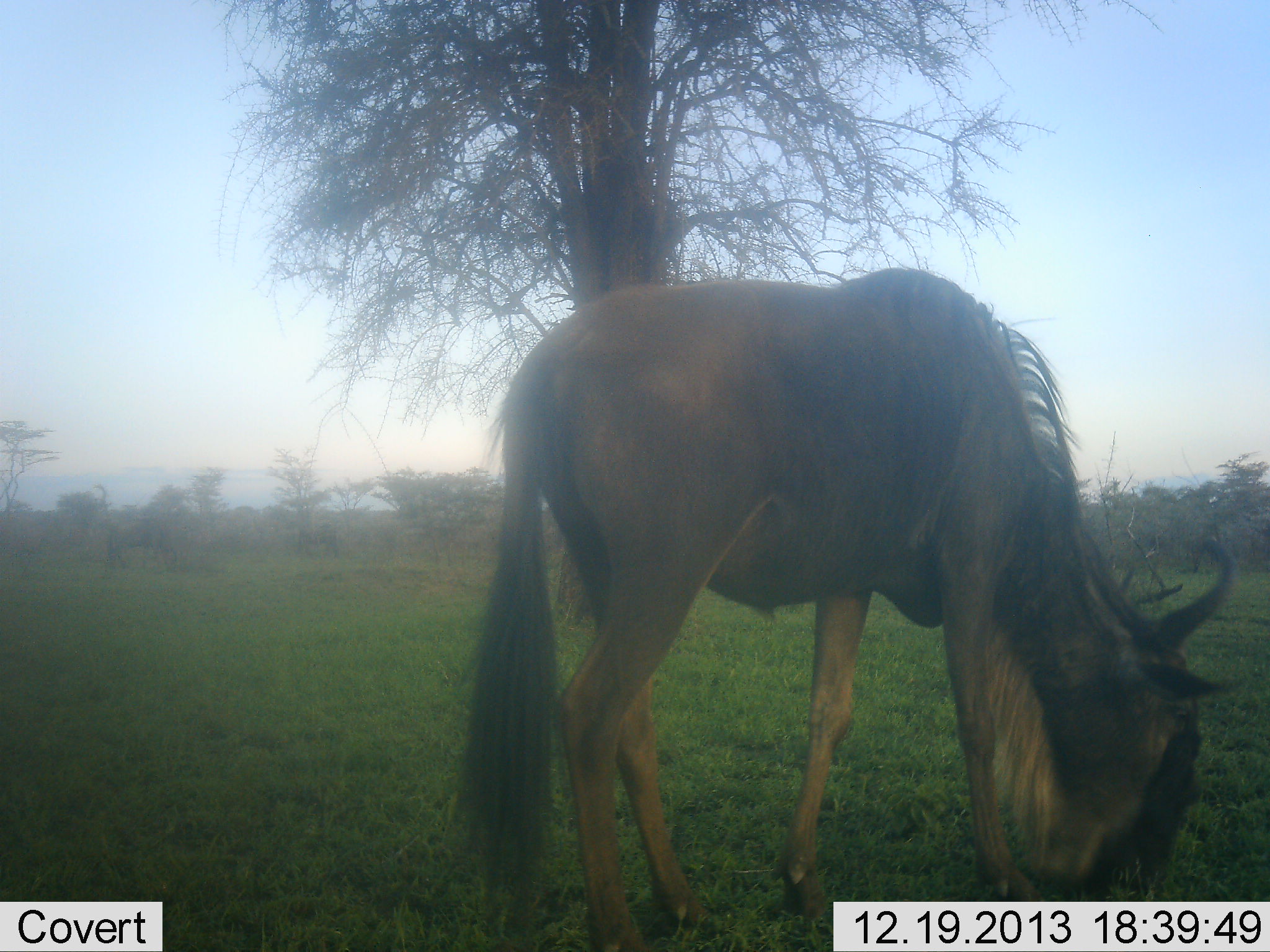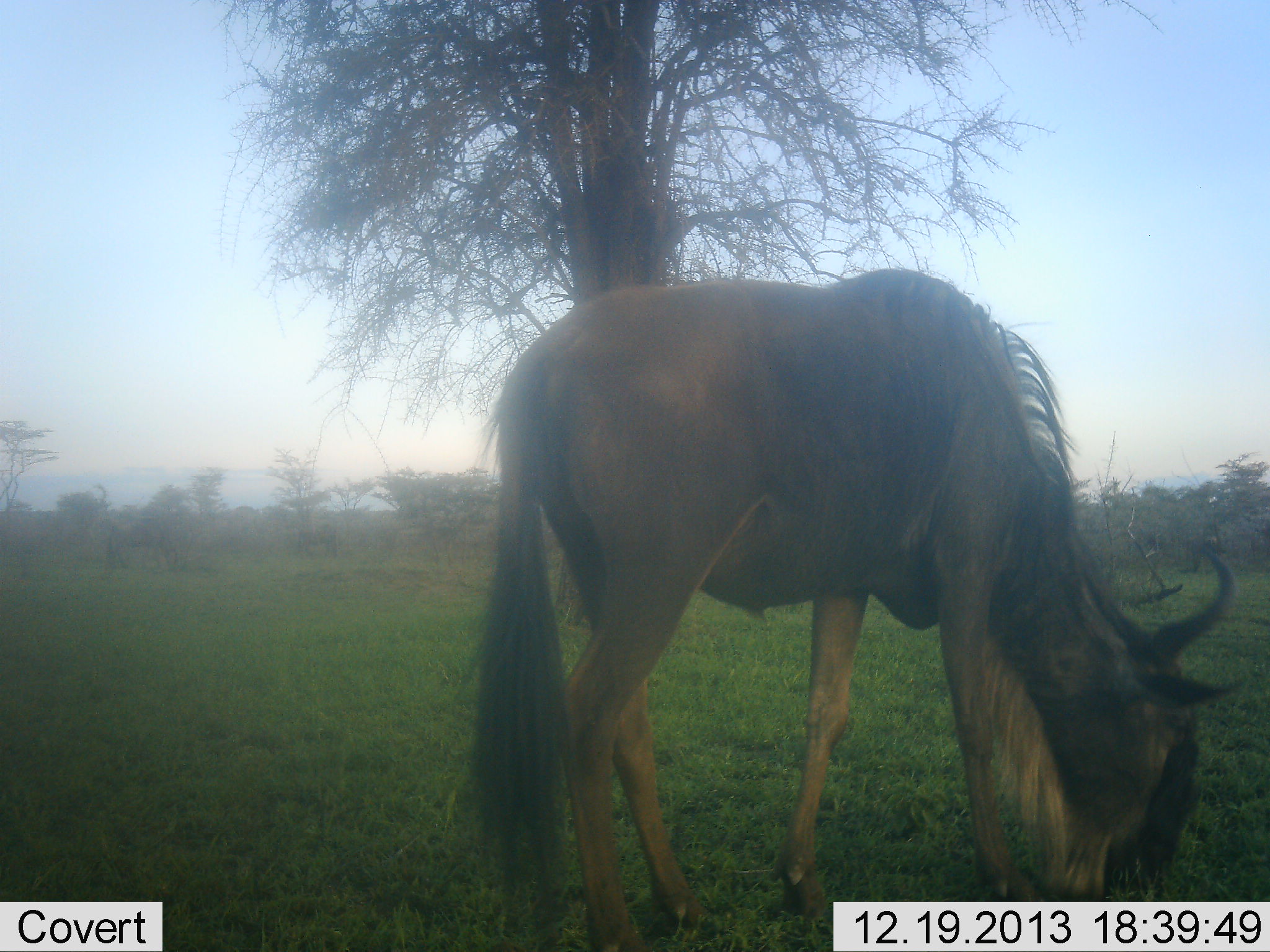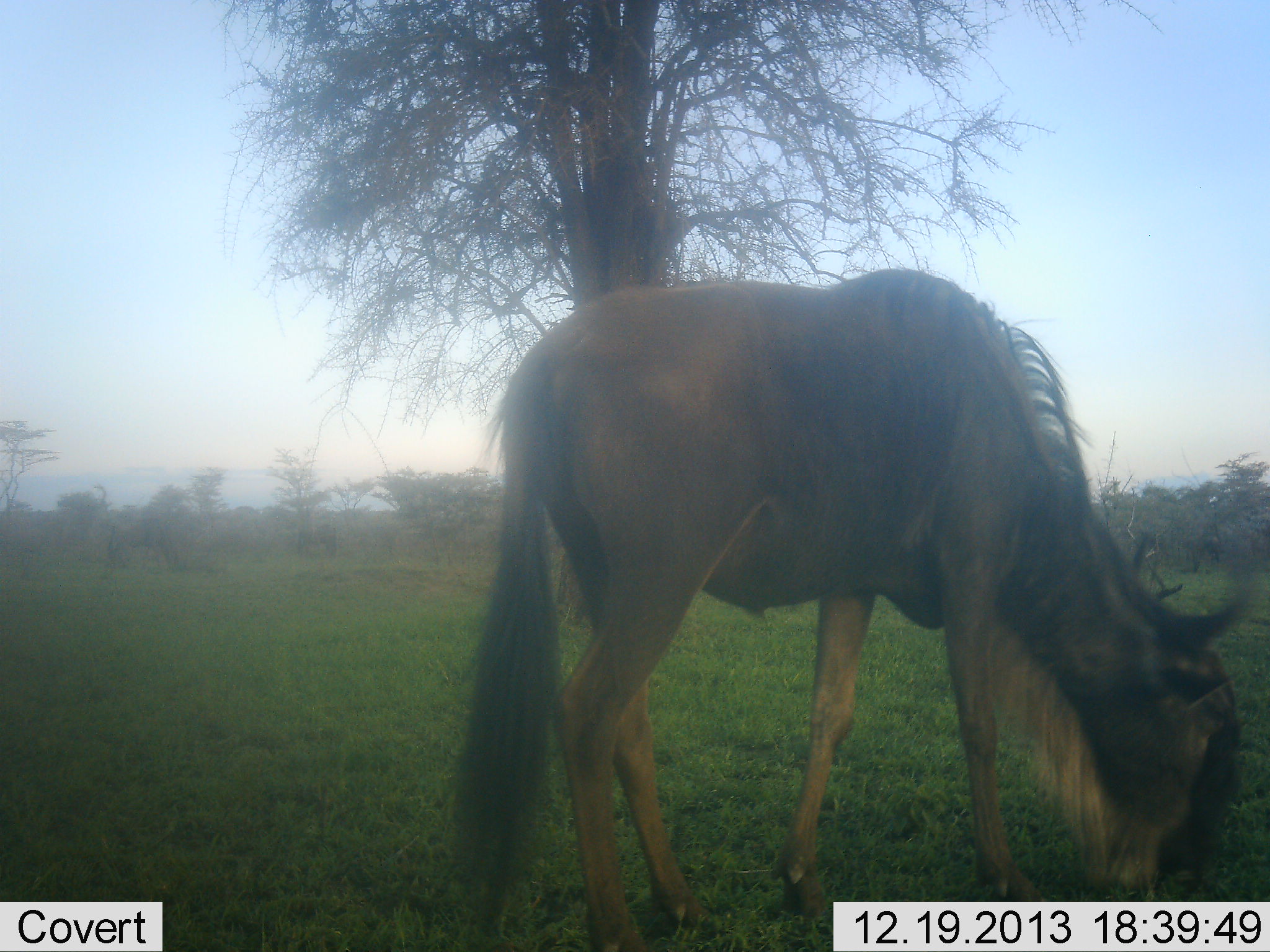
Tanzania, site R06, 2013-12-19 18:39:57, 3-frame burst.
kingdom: Animalia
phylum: Chordata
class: Mammalia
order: Artiodactyla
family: Bovidae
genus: Connochaetes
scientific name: Connochaetes taurinus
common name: blue wildebeest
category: wildebeest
Wildebeest (blue wildebeest) (Connochaetes taurinus), count 1. Behavior (volunteer vote fractions): standing 20%, resting 0%, moving 0%, interacting 0%. Young present (vote fraction): 0%. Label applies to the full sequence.